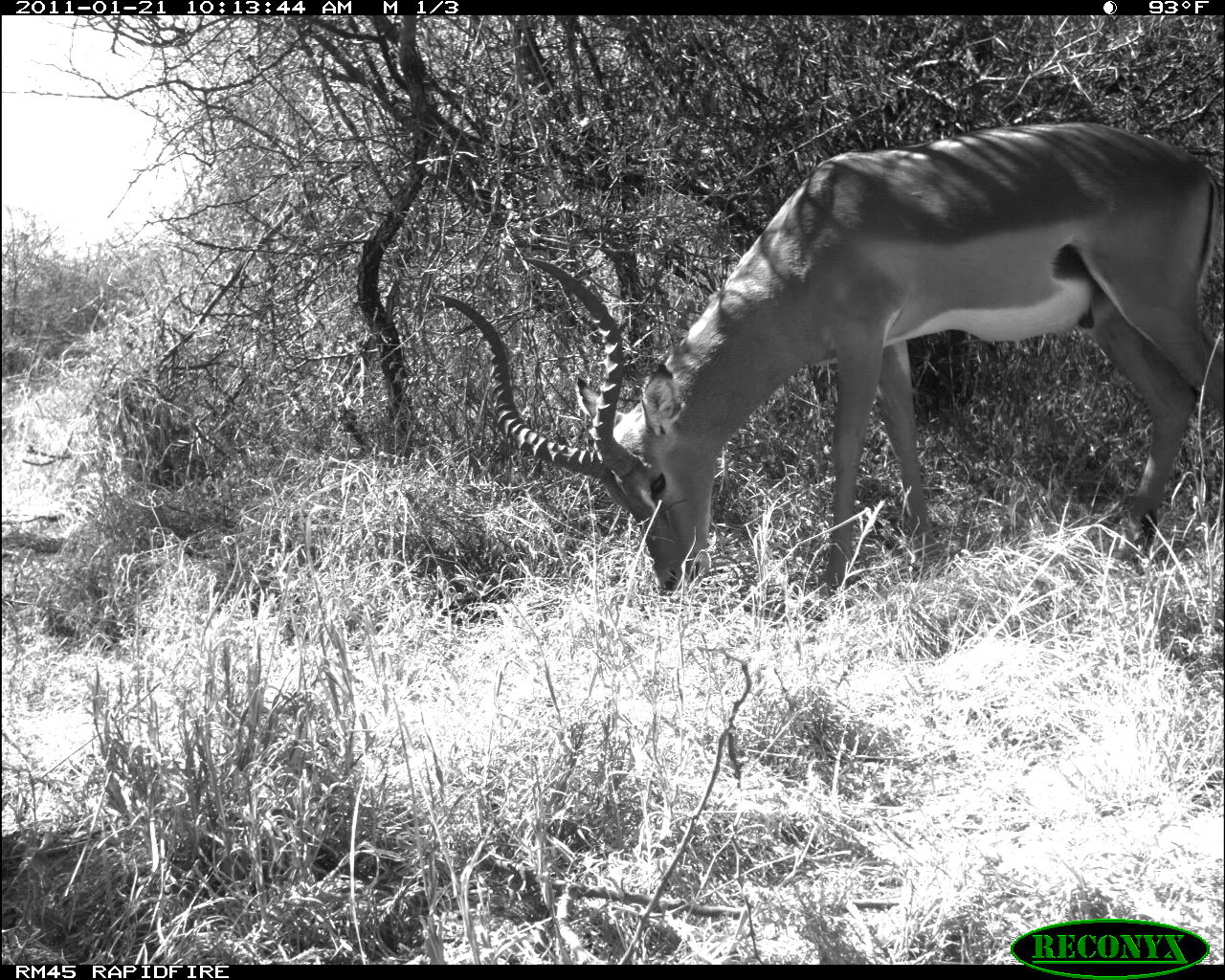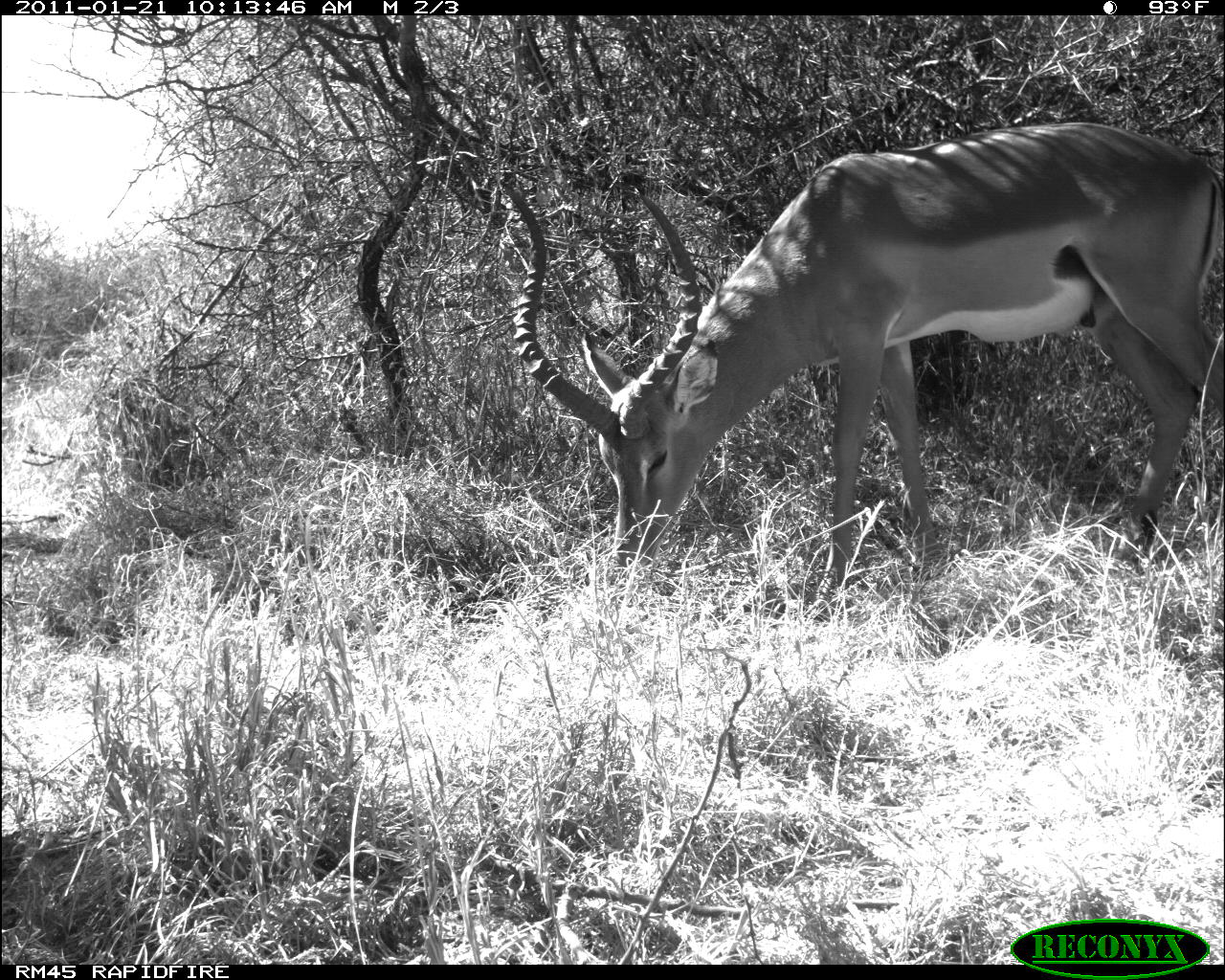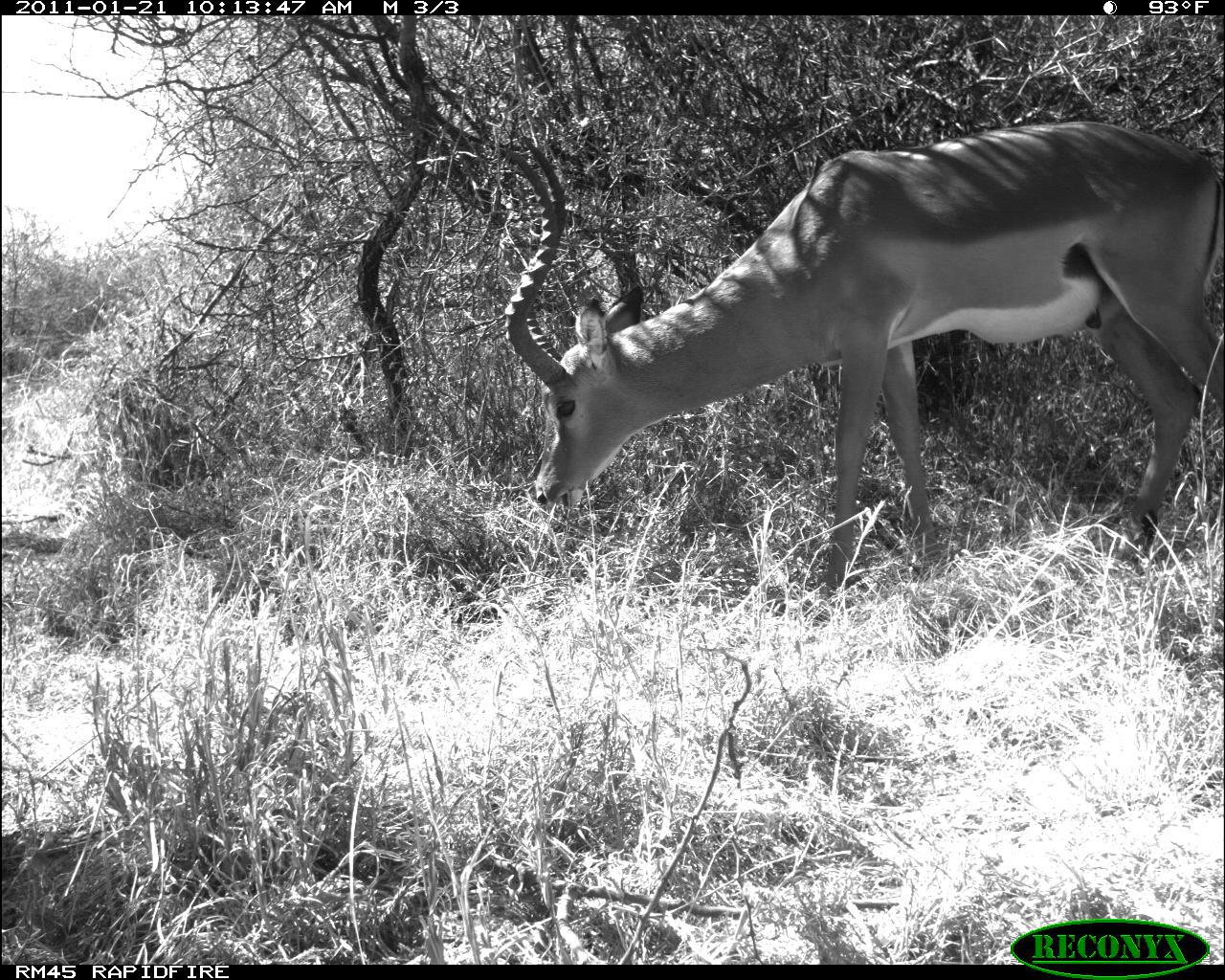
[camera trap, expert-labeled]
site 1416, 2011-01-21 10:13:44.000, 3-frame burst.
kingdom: Animalia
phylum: Chordata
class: Mammalia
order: Artiodactyla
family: Bovidae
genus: Aepyceros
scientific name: Aepyceros melampus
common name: impala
Aepyceros melampus (impala), count 1.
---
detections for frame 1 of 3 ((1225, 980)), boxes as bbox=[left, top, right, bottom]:
aepyceros melampus: bbox=[429, 121, 1222, 596]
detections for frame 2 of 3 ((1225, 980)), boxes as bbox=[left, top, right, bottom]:
aepyceros melampus: bbox=[496, 121, 1222, 591]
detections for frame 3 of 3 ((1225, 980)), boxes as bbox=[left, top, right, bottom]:
aepyceros melampus: bbox=[500, 119, 1225, 594]